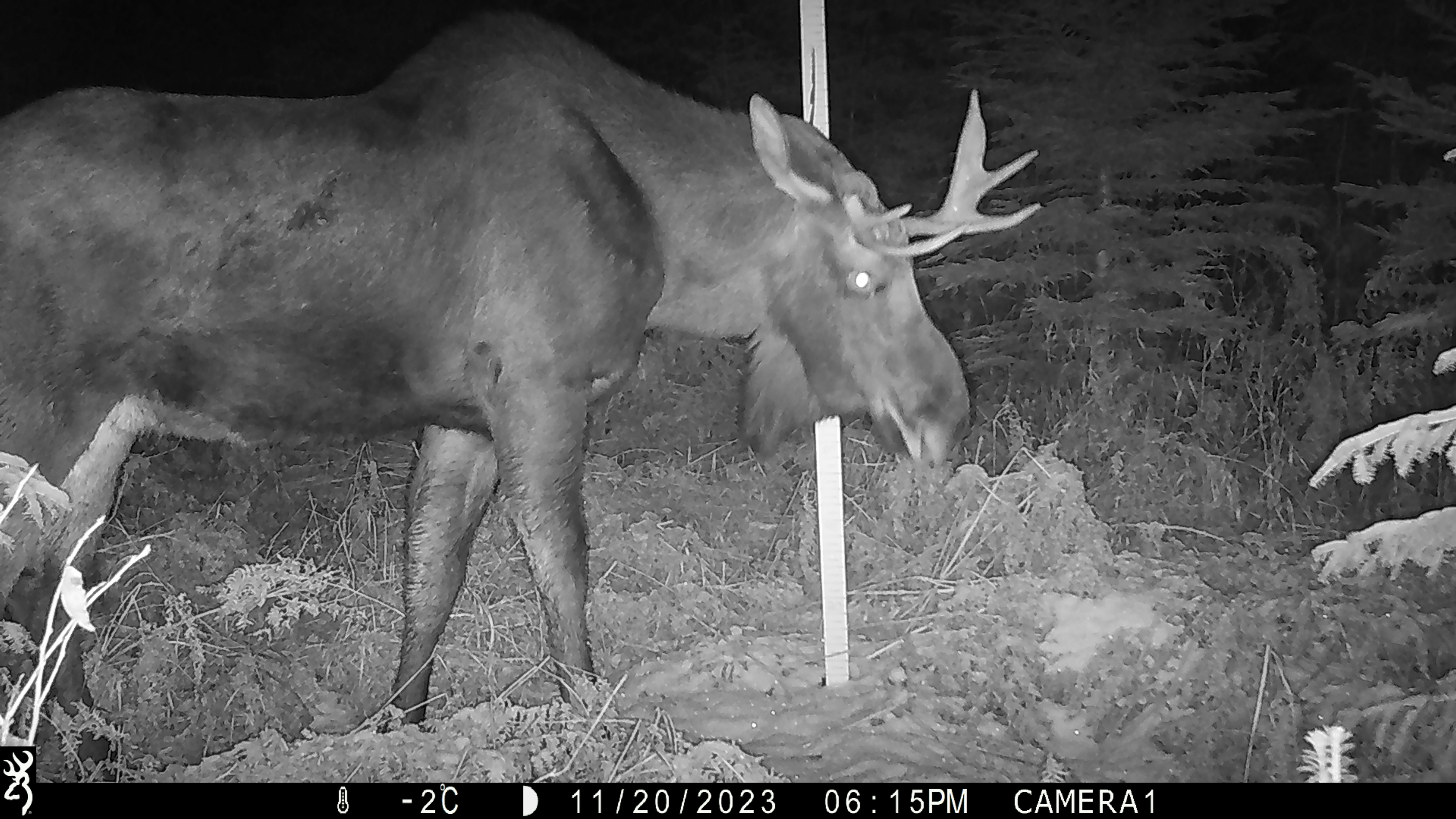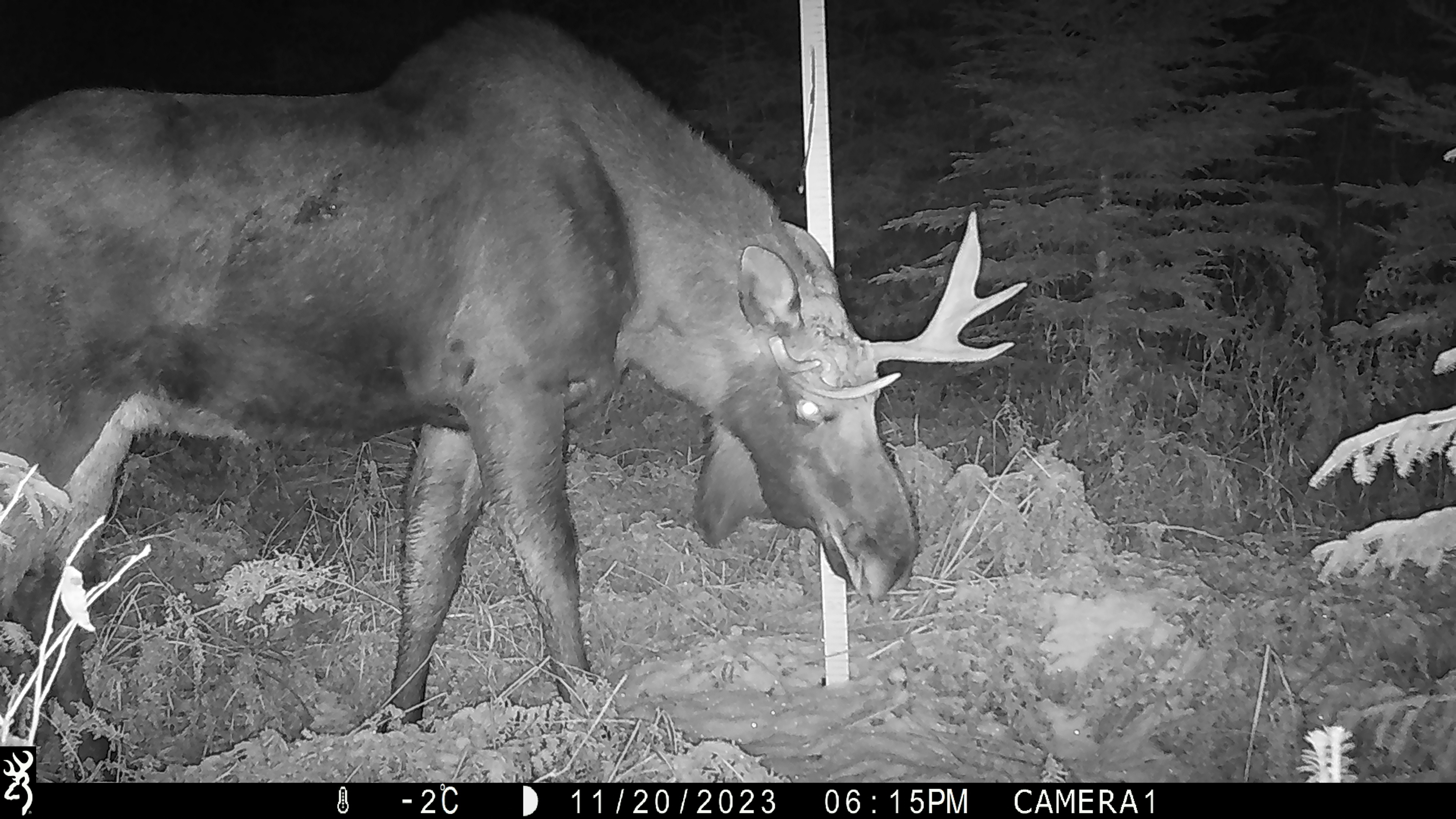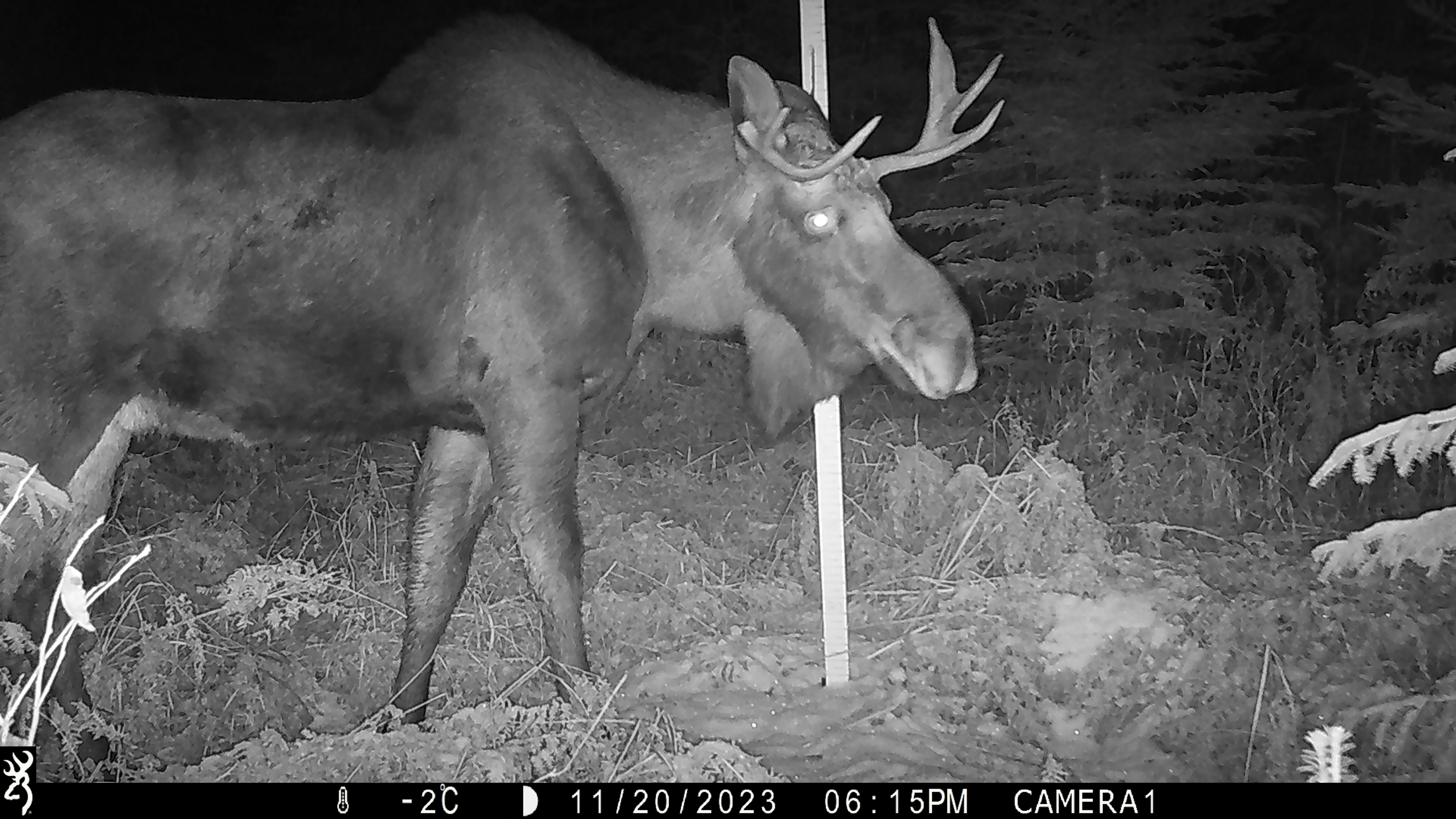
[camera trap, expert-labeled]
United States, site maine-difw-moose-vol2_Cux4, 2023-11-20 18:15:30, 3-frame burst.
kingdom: Animalia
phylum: Chordata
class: Mammalia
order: Artiodactyla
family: Cervidae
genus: Alces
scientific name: Alces alces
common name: moose